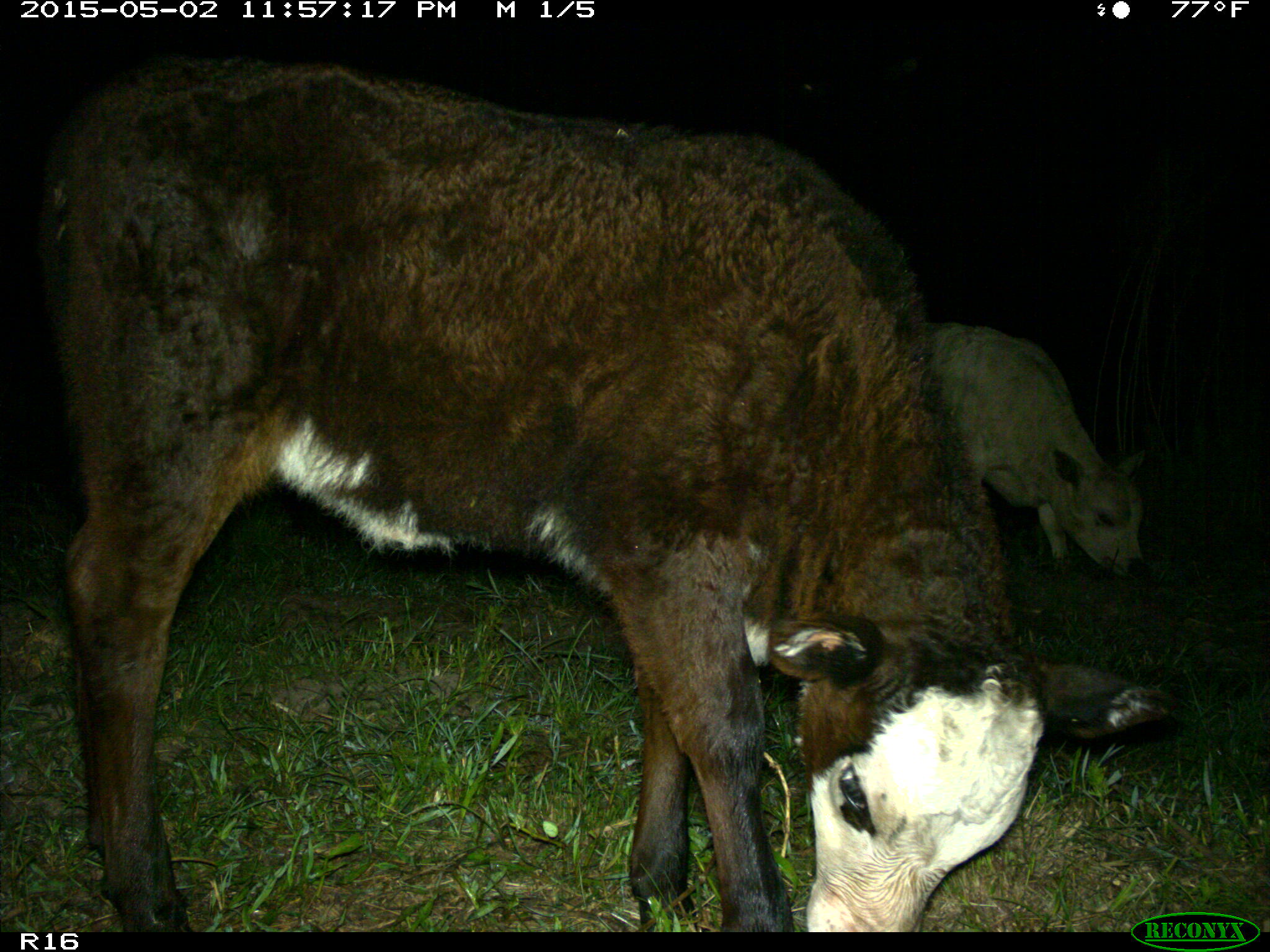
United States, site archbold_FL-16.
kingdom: Animalia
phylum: Chordata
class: Mammalia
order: Artiodactyla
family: Bovidae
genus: Bos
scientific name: Bos taurus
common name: domestic cow